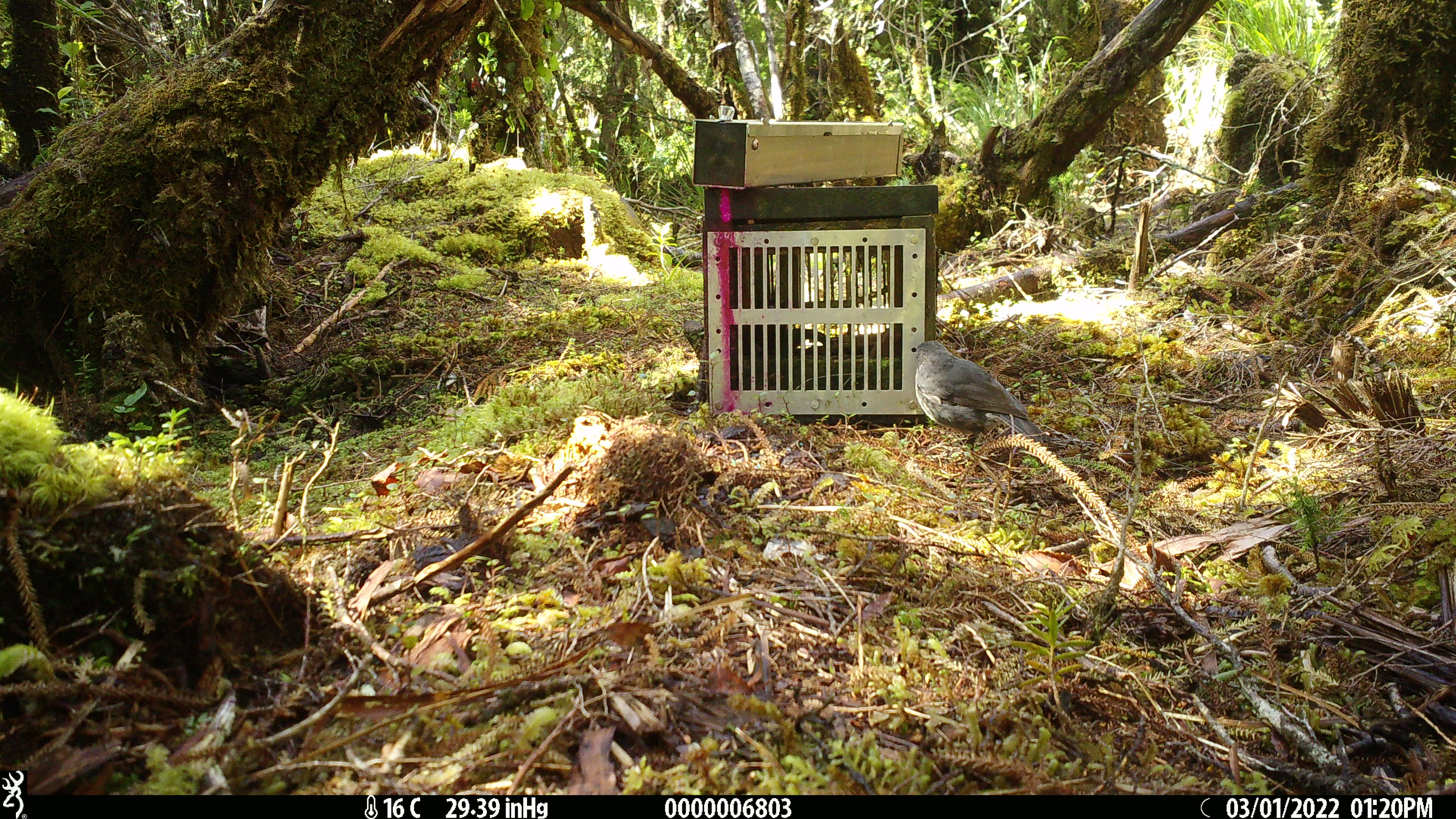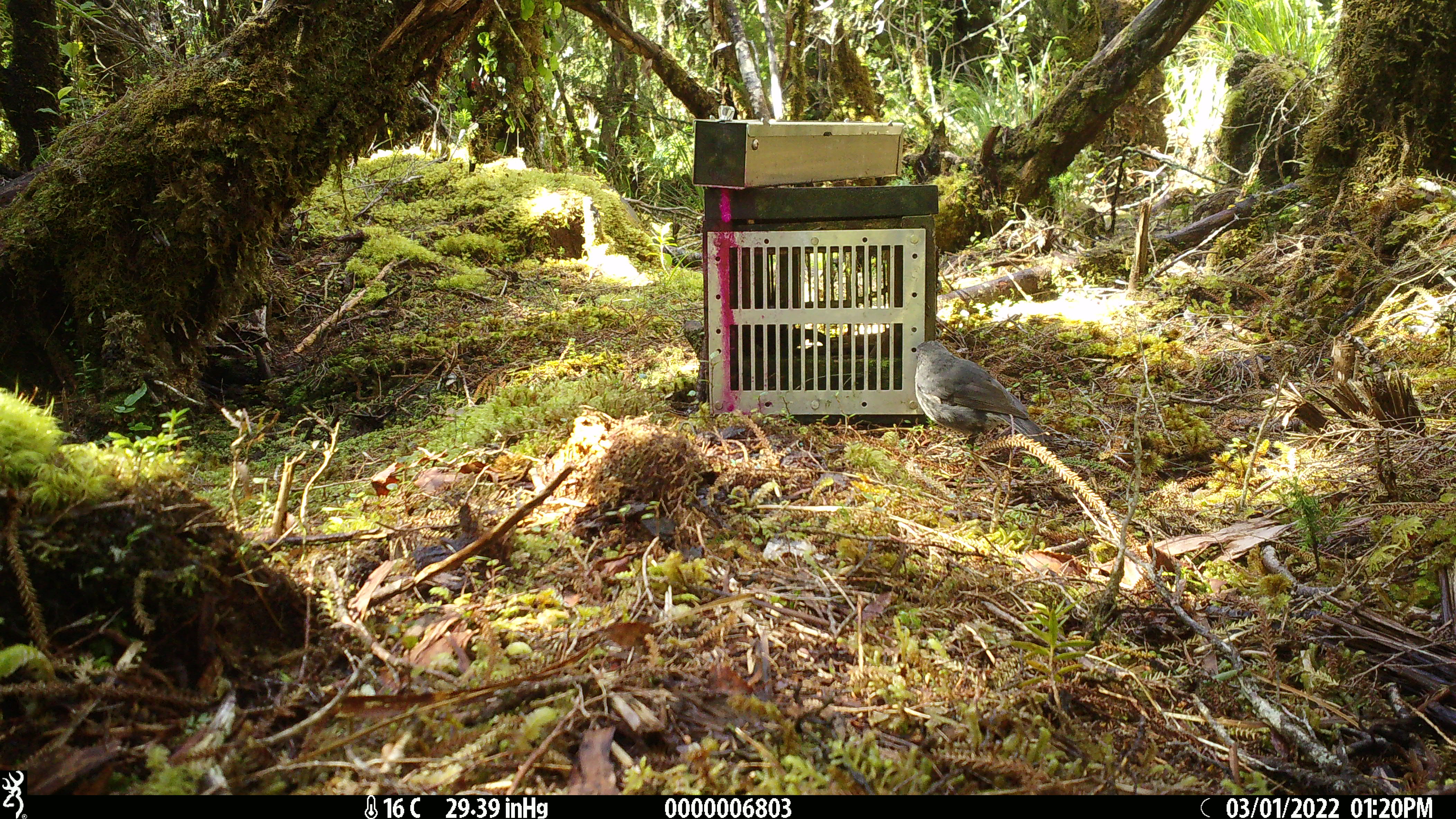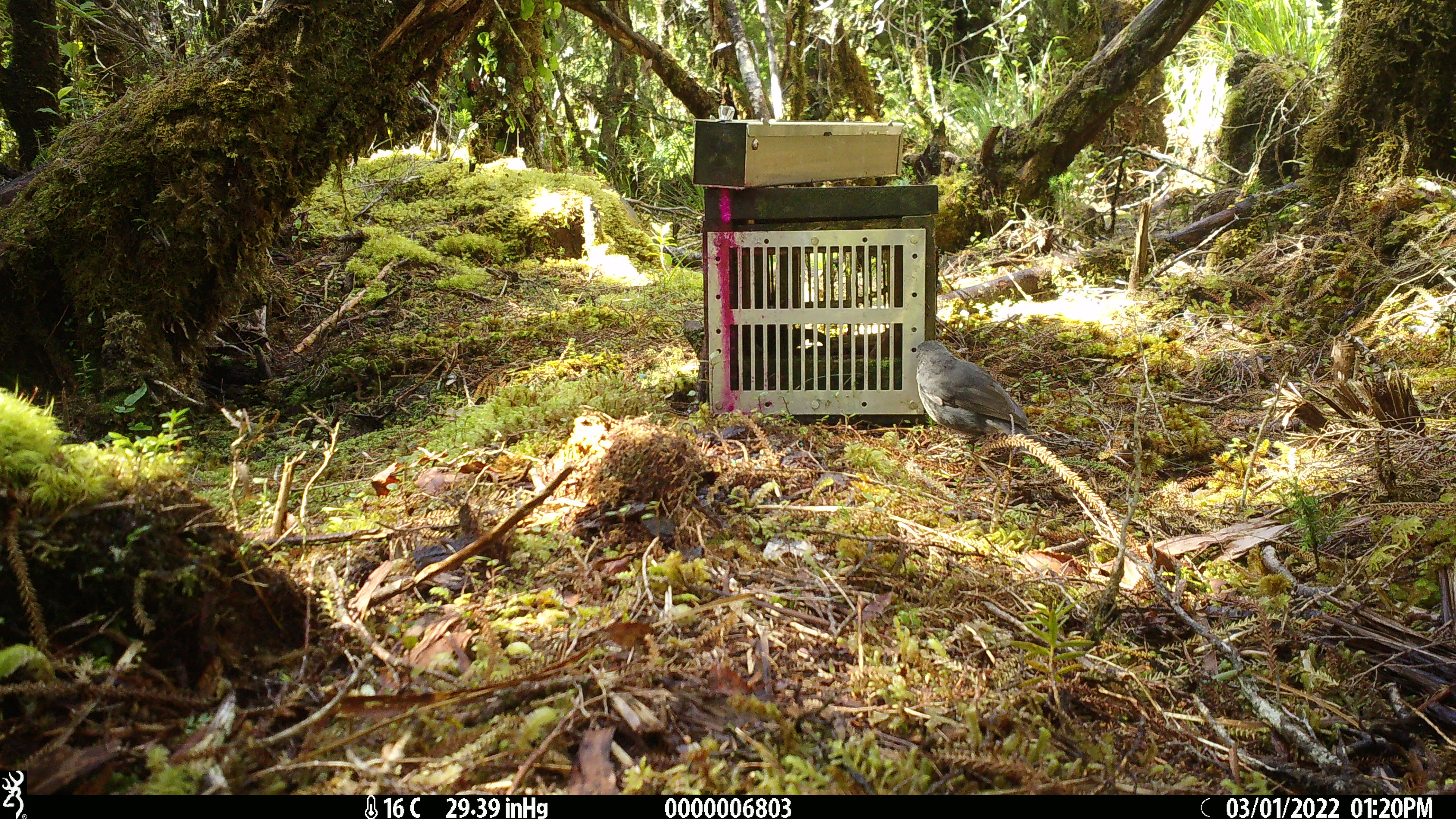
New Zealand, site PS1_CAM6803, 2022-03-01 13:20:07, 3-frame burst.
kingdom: Animalia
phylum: Chordata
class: Aves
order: Passeriformes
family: Petroicidae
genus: Petroica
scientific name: Petroica australis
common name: new zealand robin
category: robin